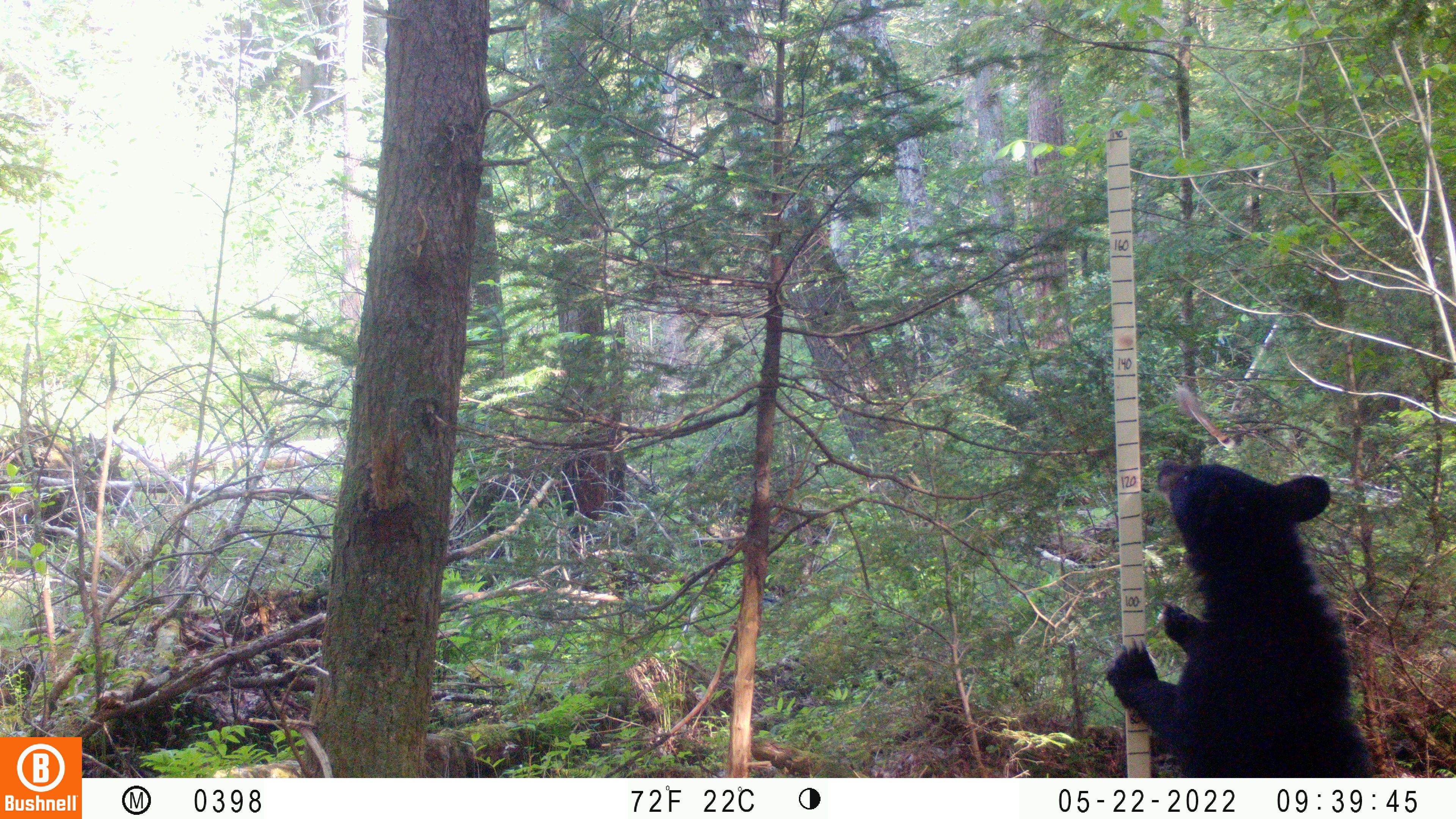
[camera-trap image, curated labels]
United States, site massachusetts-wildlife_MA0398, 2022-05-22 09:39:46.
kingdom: Animalia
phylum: Chordata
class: Mammalia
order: Carnivora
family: Ursidae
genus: Ursus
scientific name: Ursus americanus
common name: black bear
Black bear (Ursus americanus).